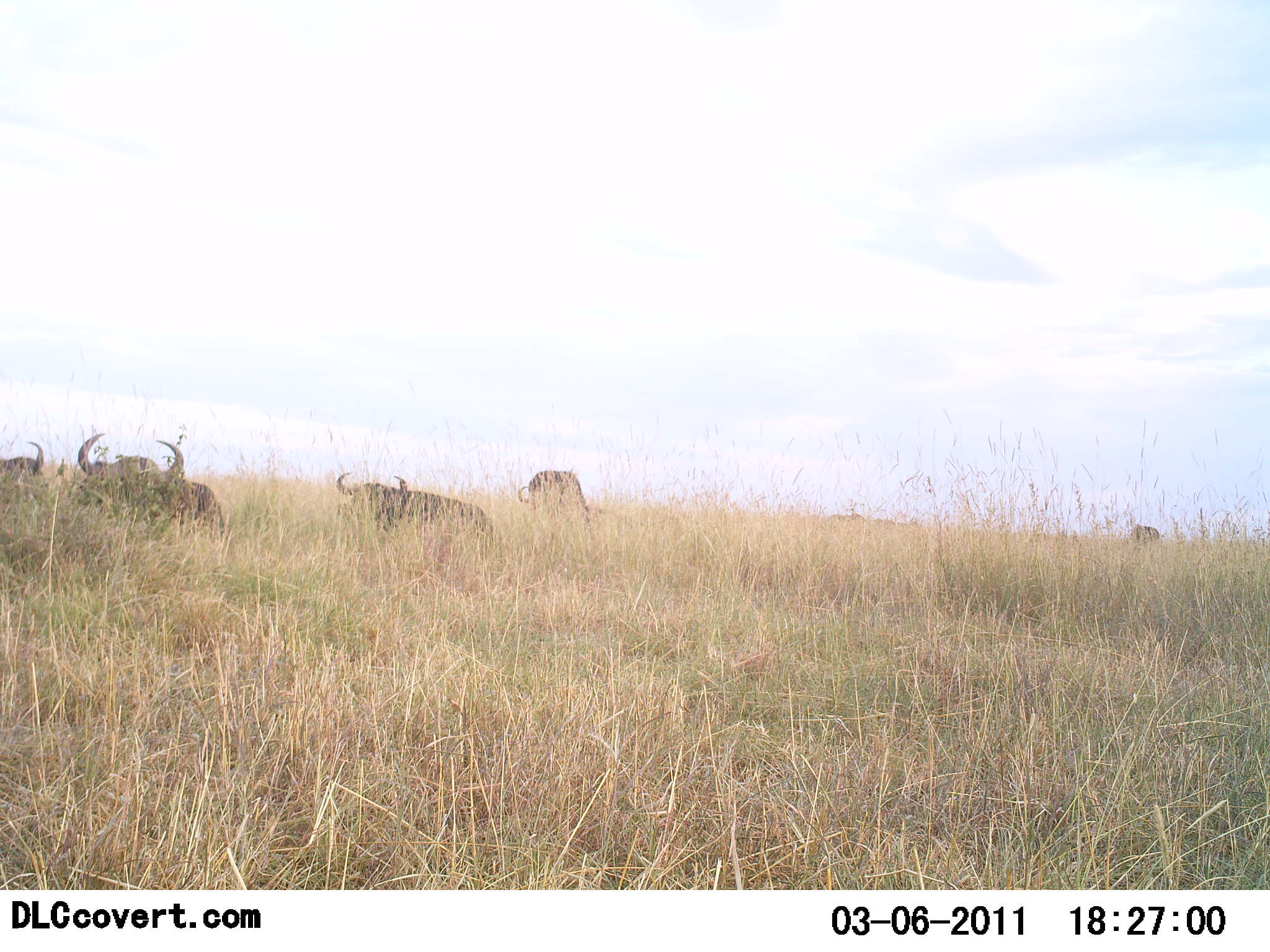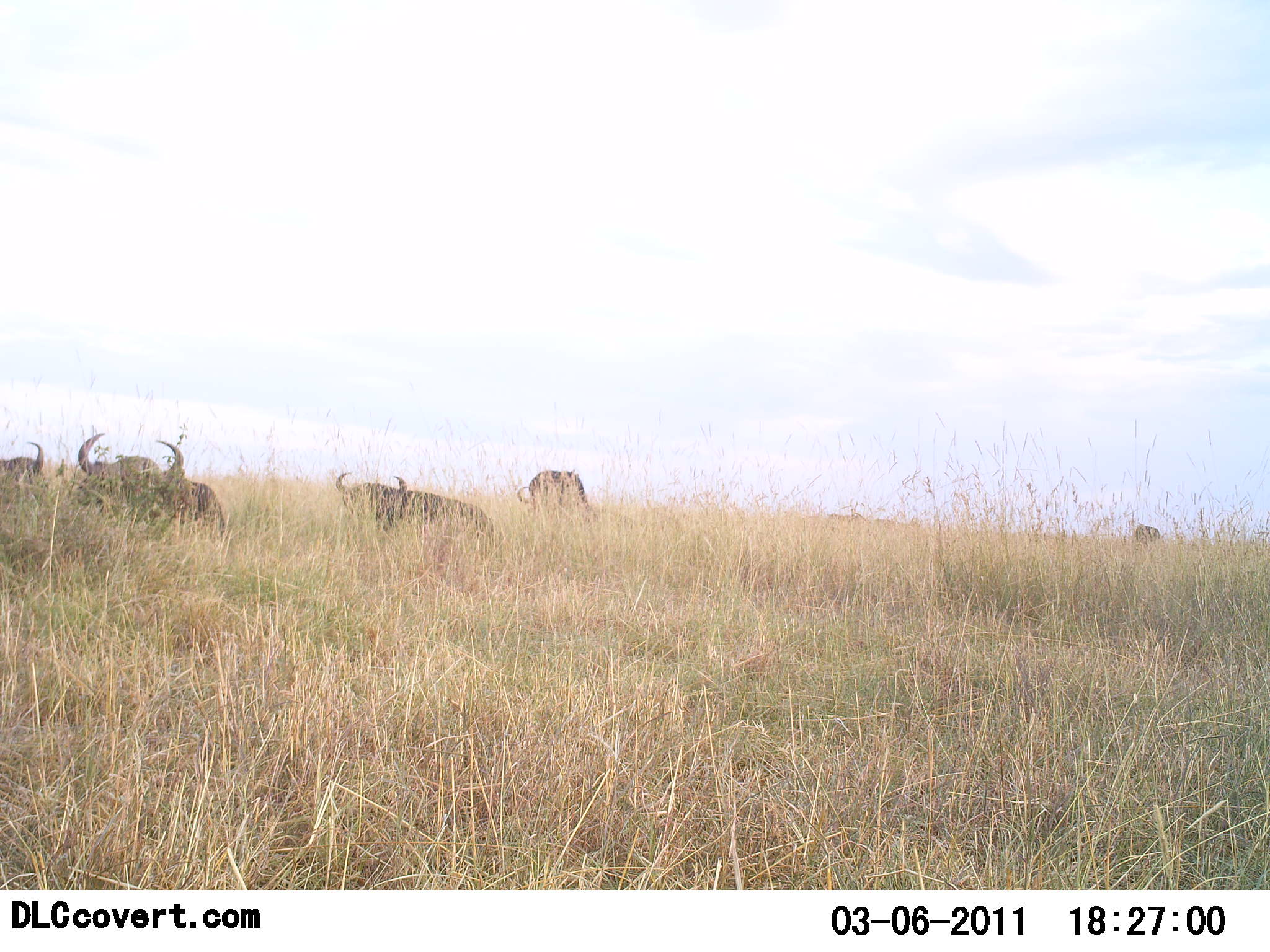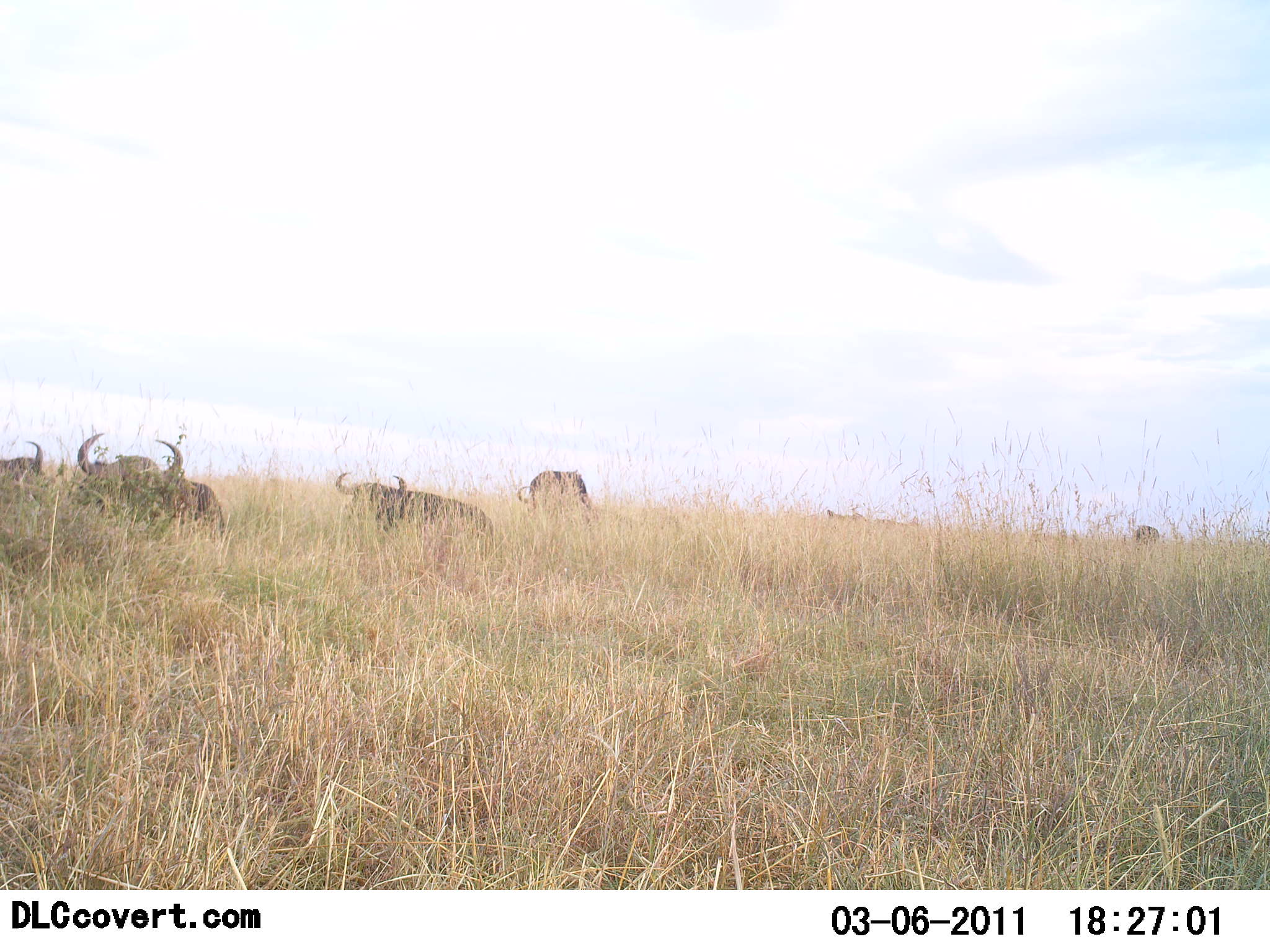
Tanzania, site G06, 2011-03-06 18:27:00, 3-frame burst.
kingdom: Animalia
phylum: Chordata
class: Mammalia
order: Artiodactyla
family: Bovidae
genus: Connochaetes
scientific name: Connochaetes taurinus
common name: blue wildebeest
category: wildebeest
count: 5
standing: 45%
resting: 82%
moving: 0%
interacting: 0%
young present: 0%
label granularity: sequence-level